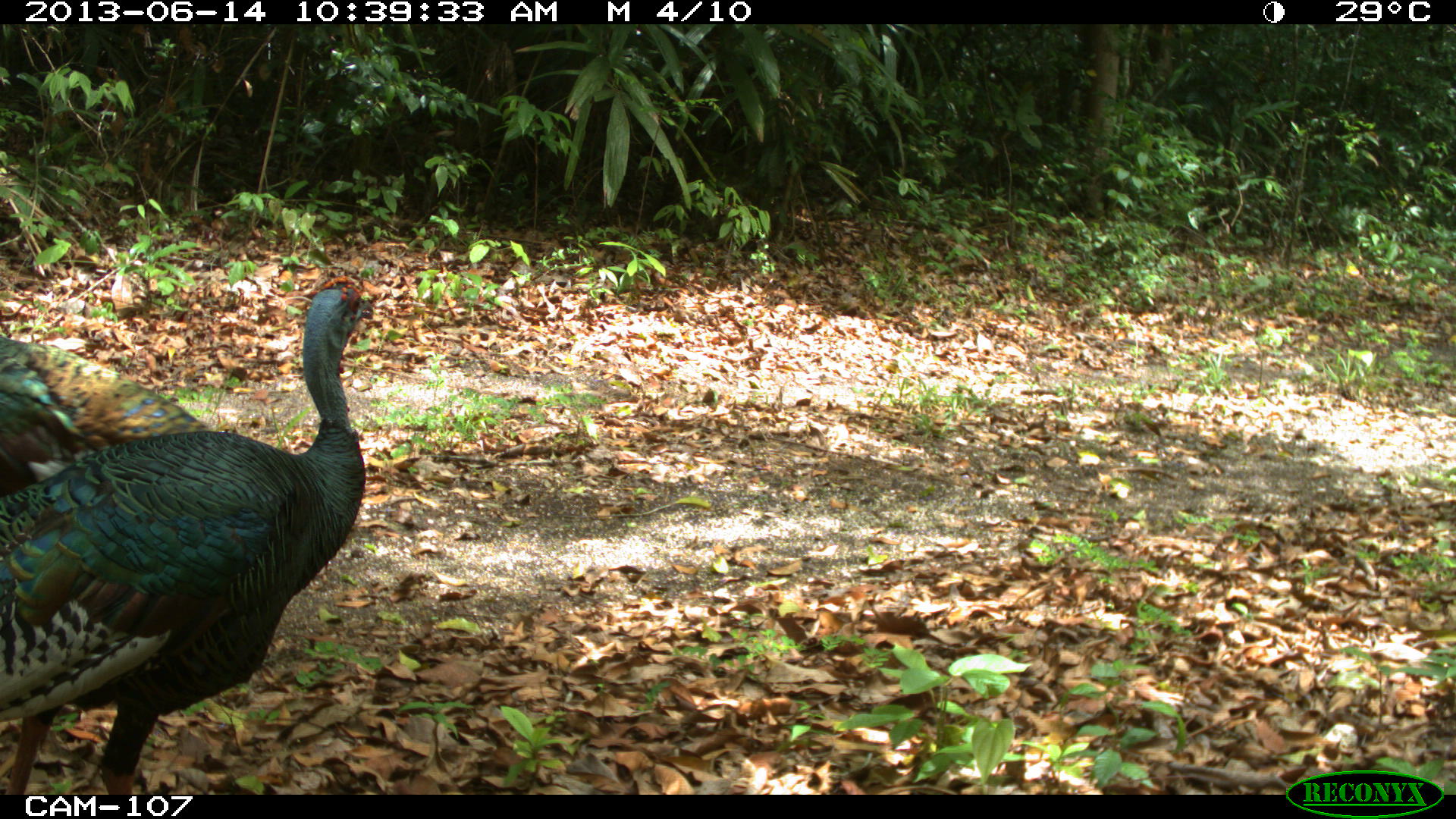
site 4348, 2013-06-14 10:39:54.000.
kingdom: Animalia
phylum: Chordata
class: Aves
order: Galliformes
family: Phasianidae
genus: Meleagris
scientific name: Meleagris ocellata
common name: ocellated turkey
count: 2